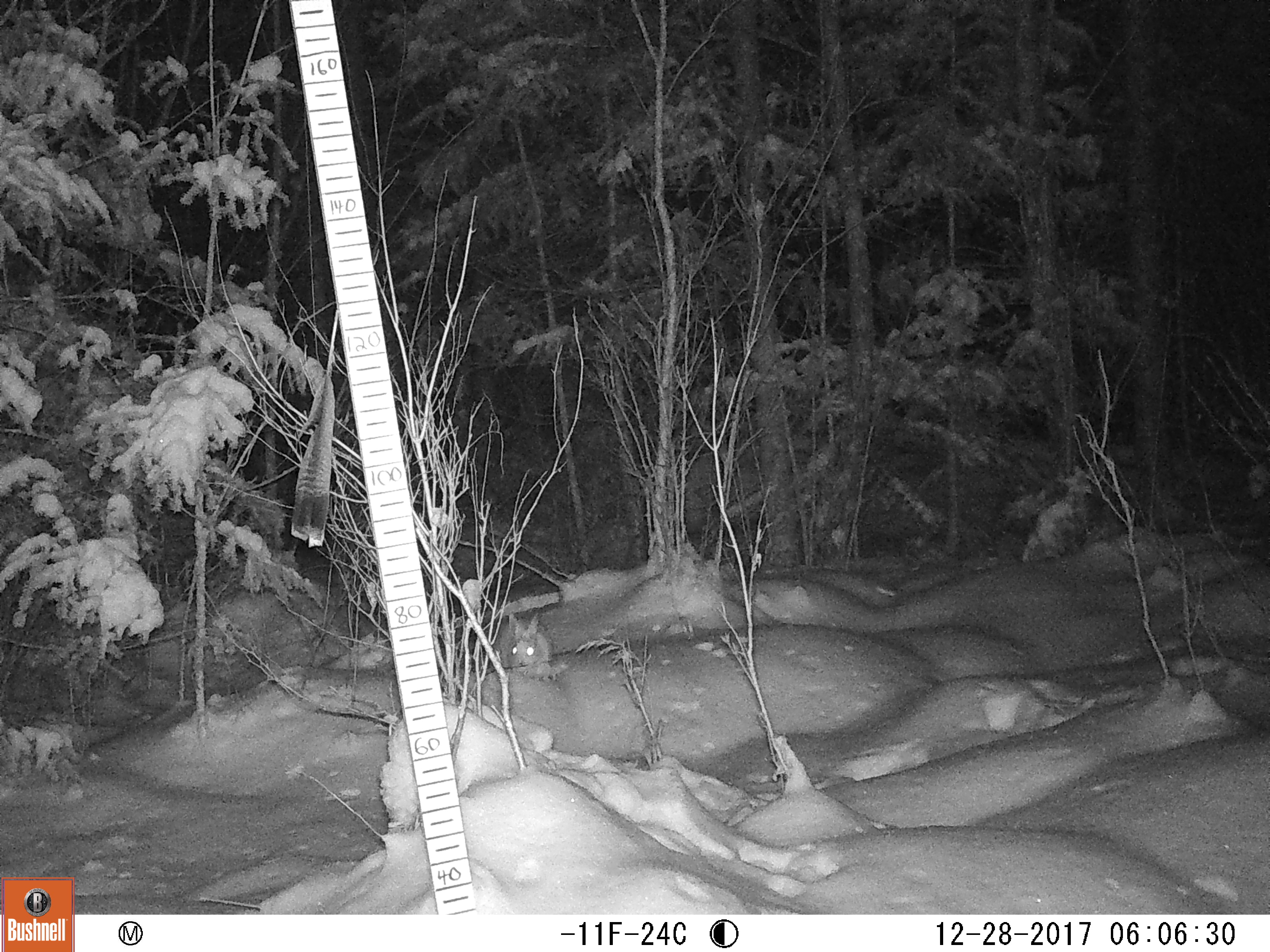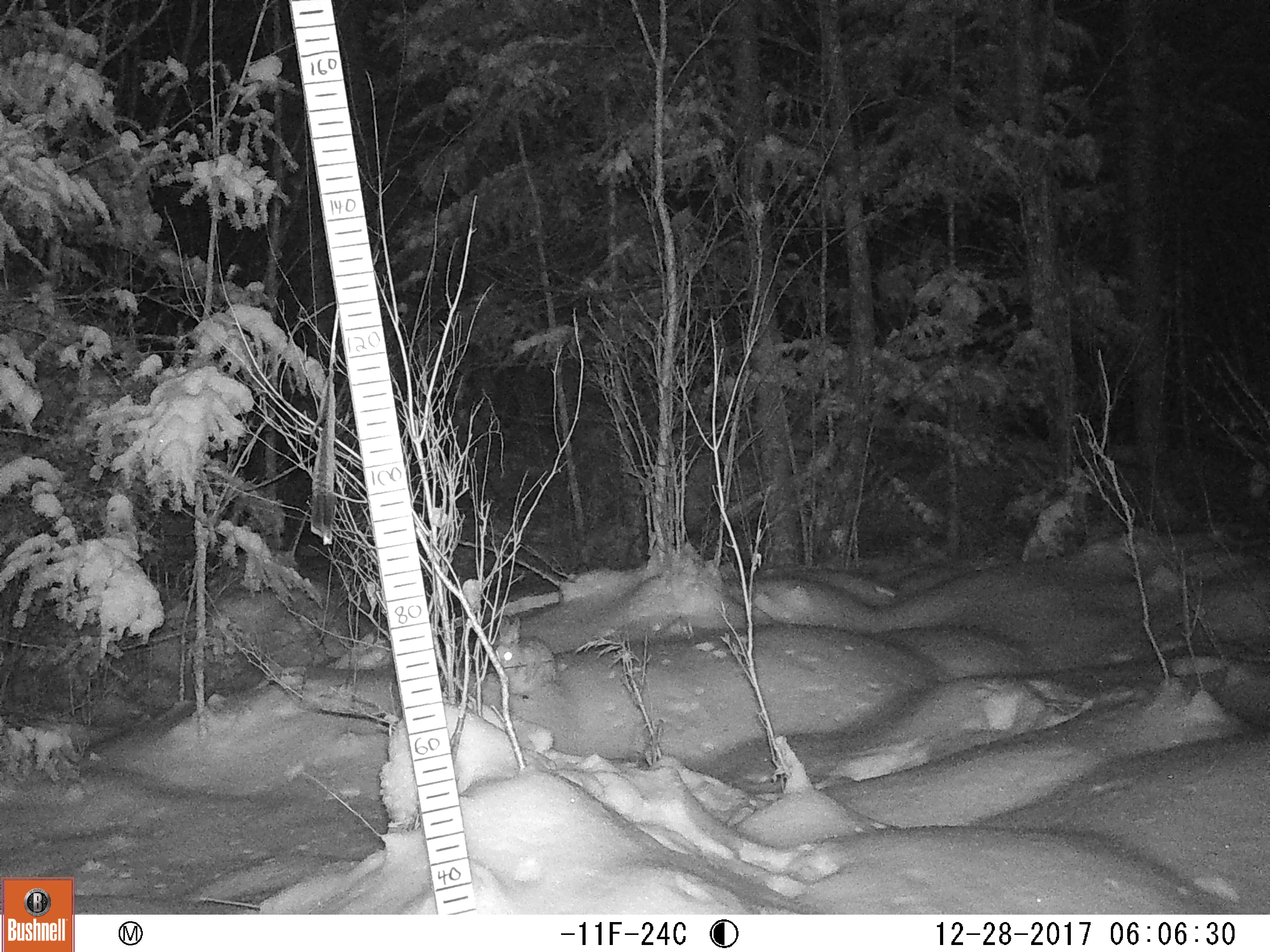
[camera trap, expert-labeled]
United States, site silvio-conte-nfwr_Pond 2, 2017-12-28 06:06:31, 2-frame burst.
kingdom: Animalia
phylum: Chordata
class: Mammalia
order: Lagomorpha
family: Leporidae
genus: Lepus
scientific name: Lepus americanus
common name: snowshoe hare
Snowshoe hare (Lepus americanus).